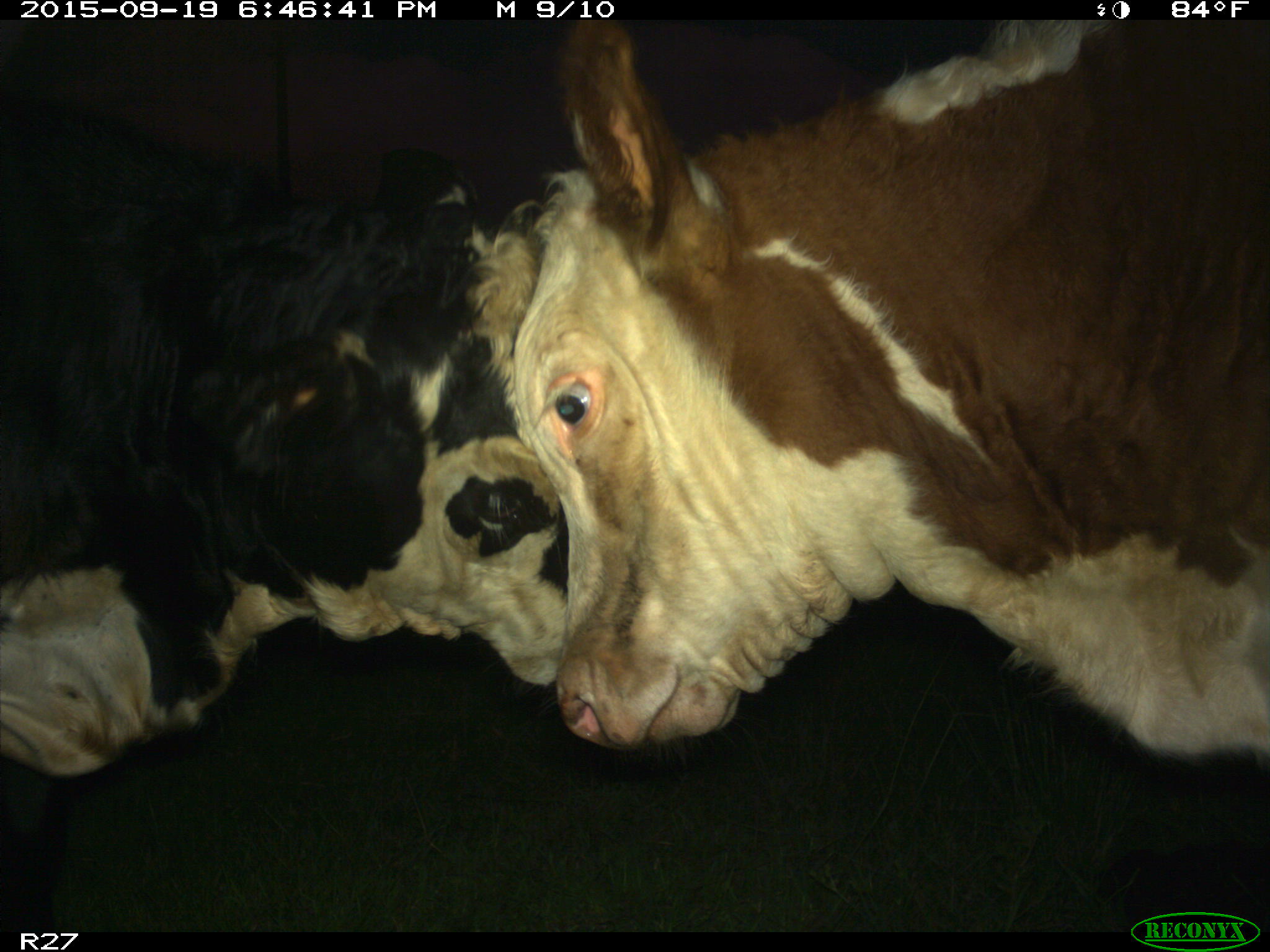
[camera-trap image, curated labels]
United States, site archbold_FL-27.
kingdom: Animalia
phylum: Chordata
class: Mammalia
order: Artiodactyla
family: Bovidae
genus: Bos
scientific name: Bos taurus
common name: domestic cow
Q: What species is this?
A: Bos taurus (domestic cow).